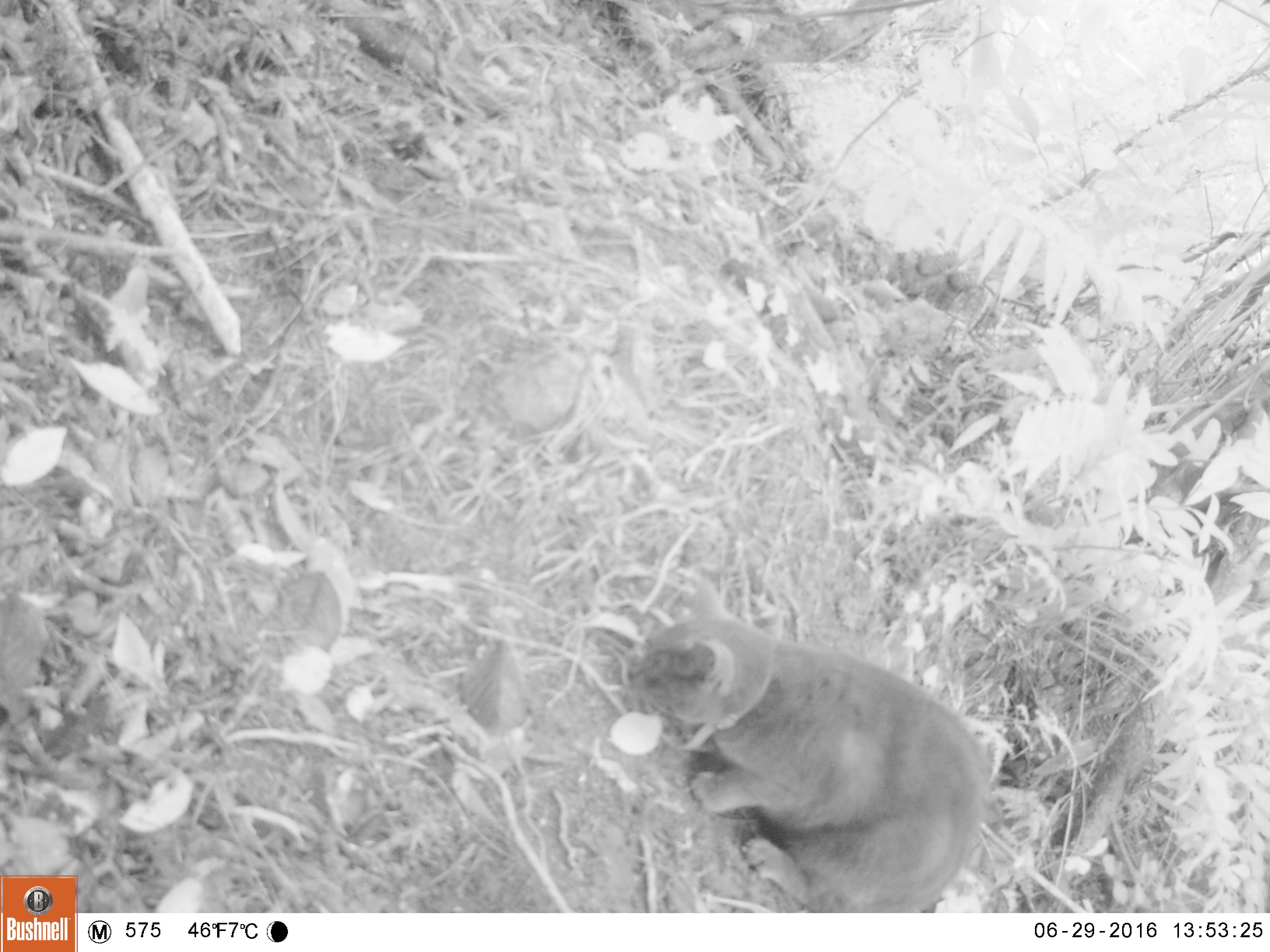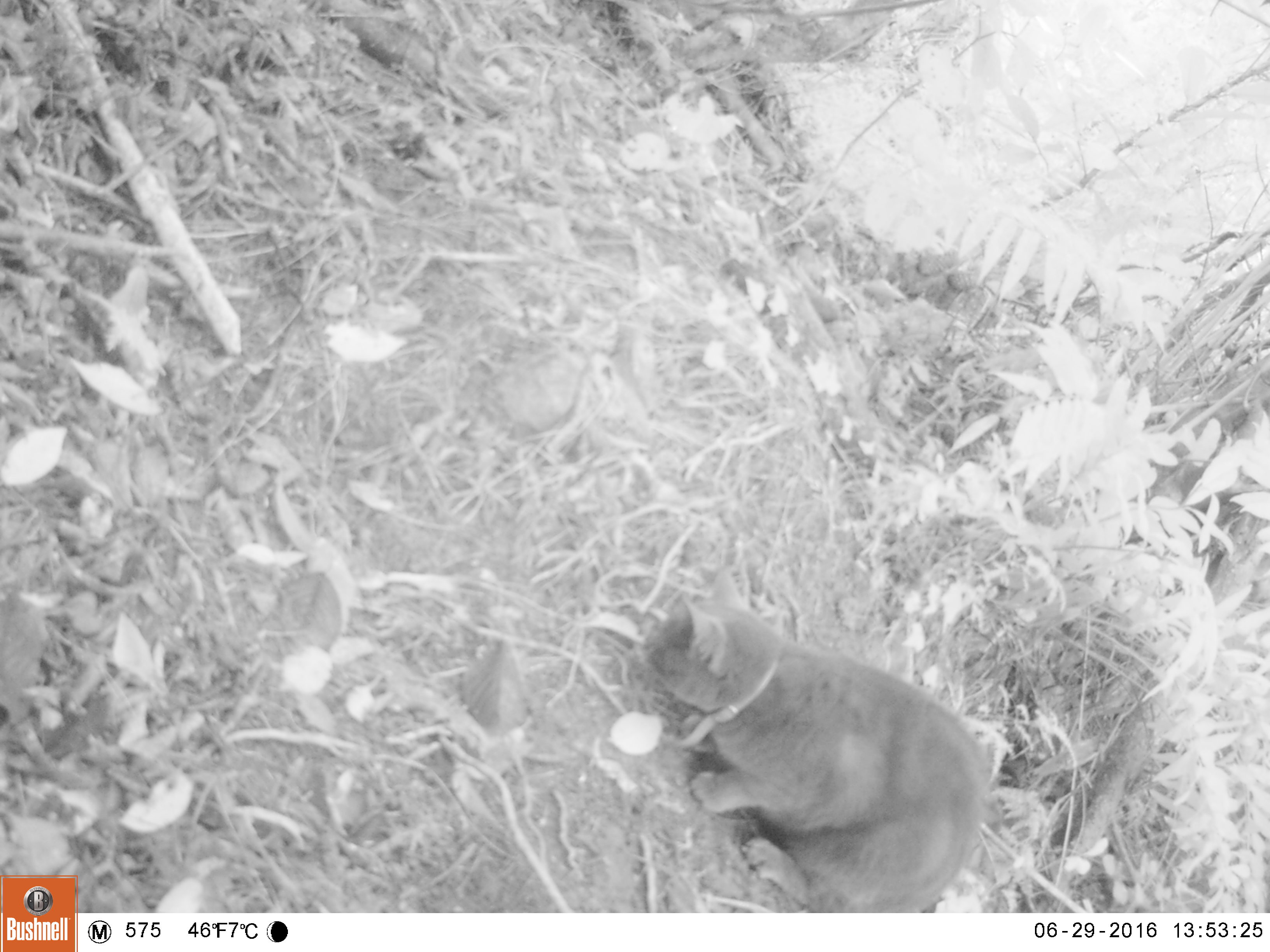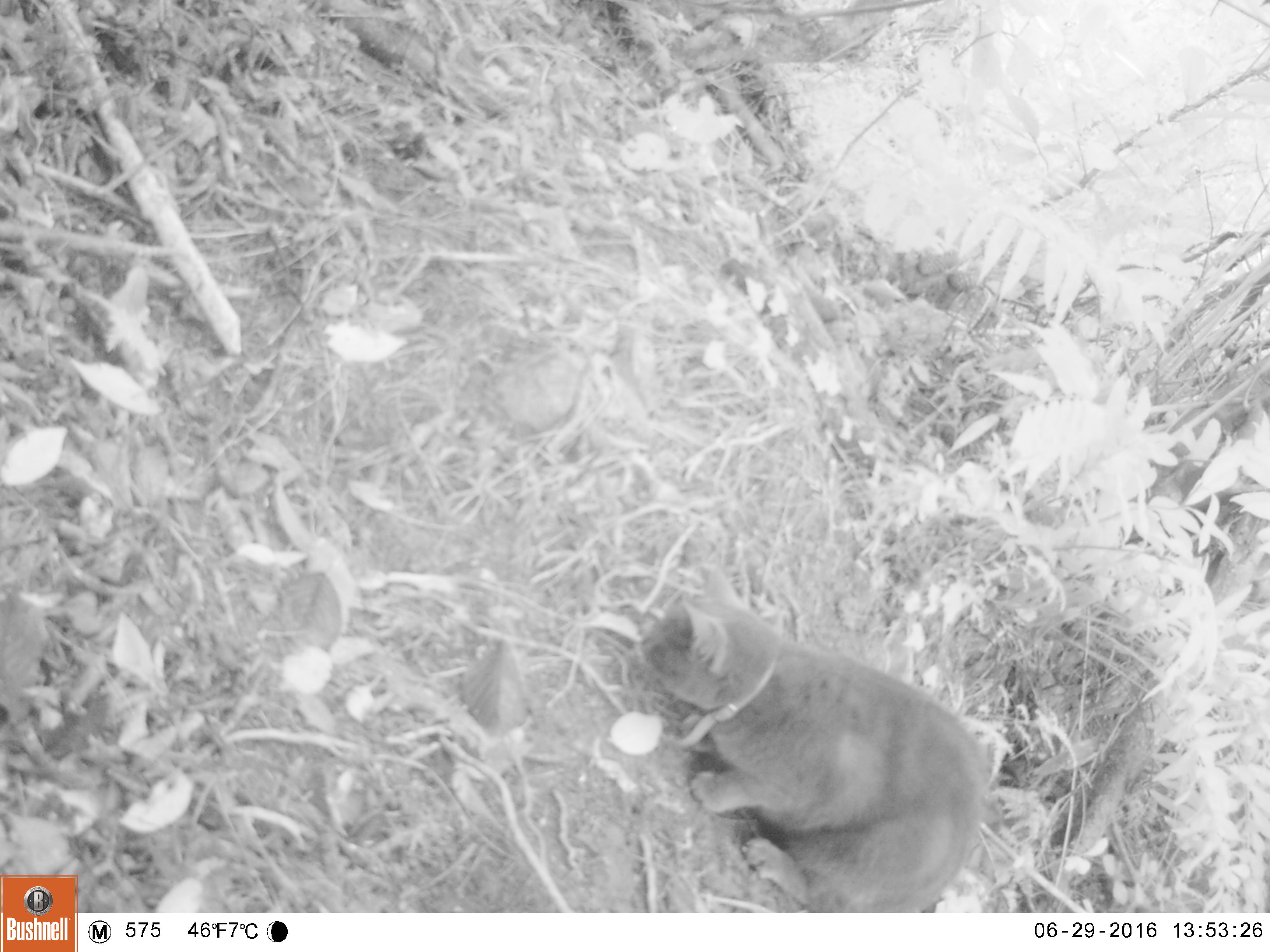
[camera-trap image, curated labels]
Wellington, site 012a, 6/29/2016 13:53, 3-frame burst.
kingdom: Animalia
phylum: Chordata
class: Mammalia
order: Carnivora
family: Felidae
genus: Felis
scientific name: Felis catus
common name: cat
Cat (Felis catus).